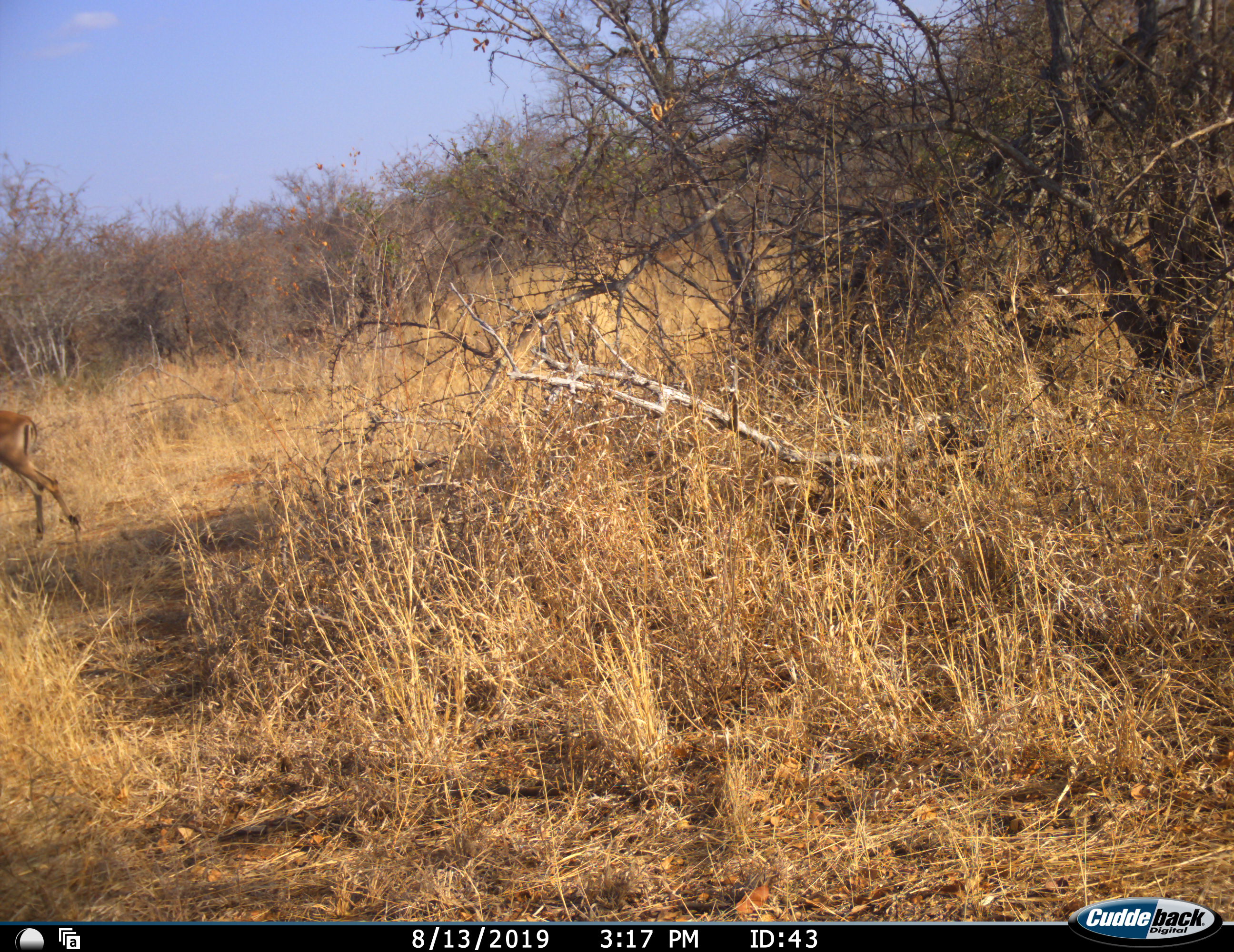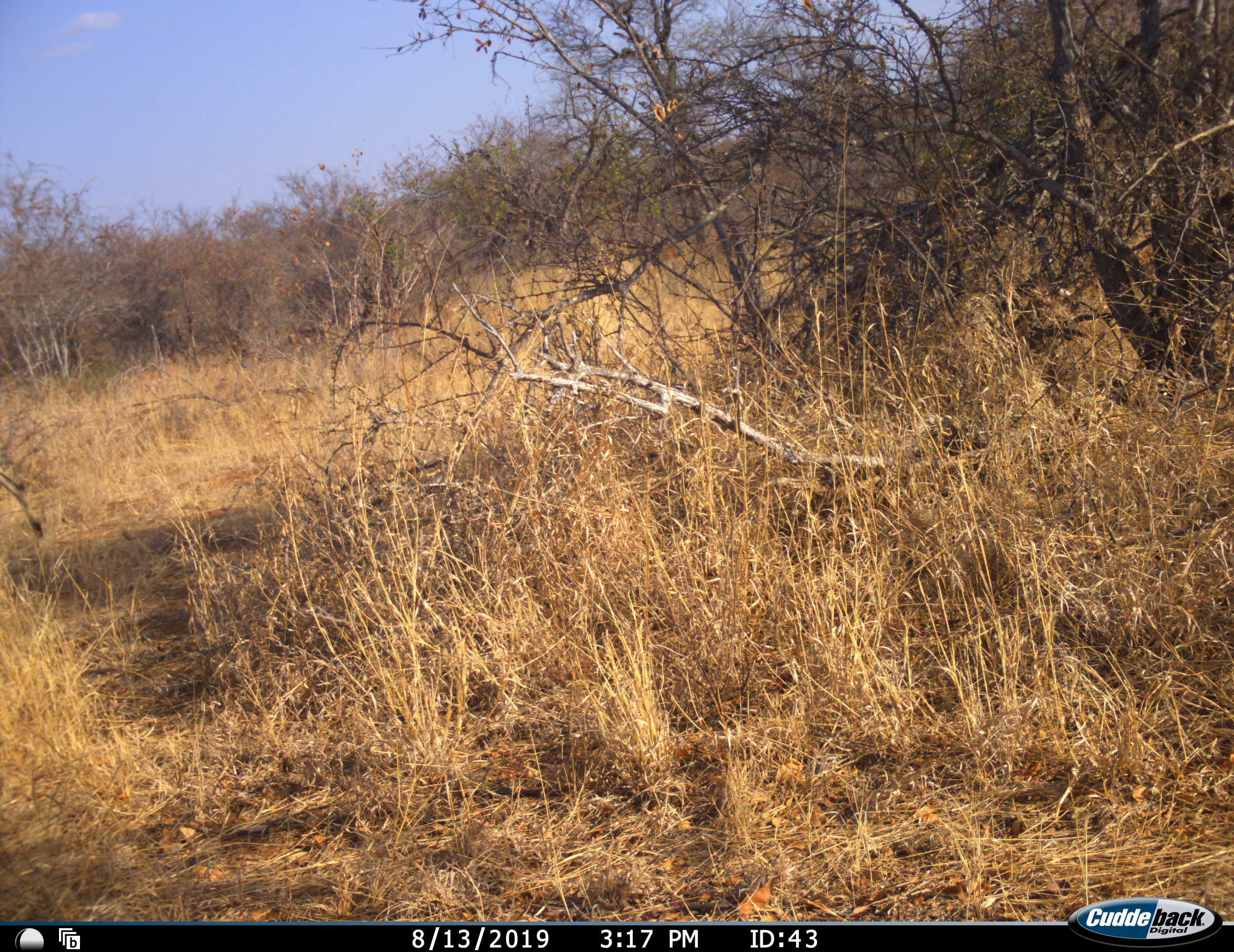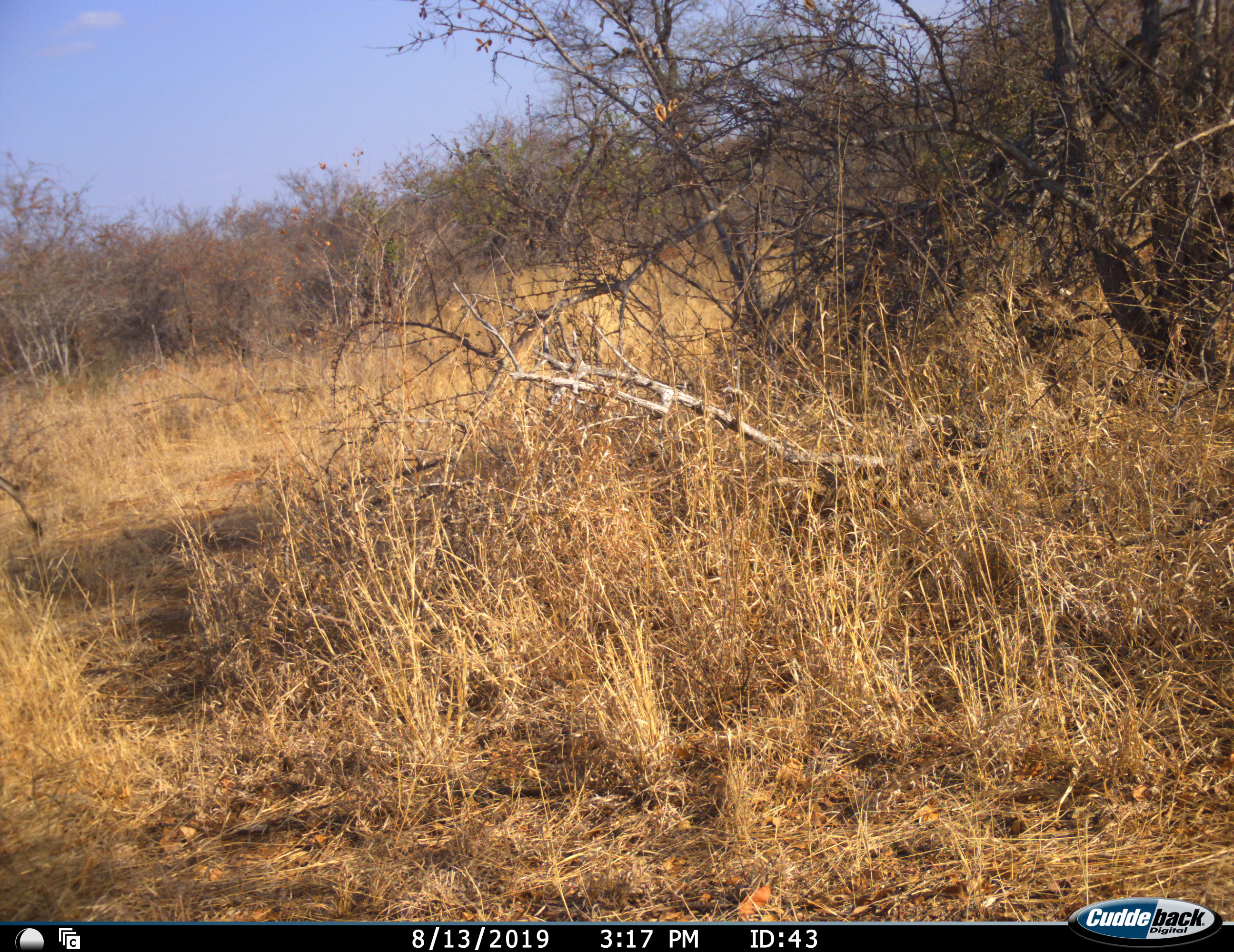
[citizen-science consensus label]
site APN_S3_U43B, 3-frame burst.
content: unidentified animal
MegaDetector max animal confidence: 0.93